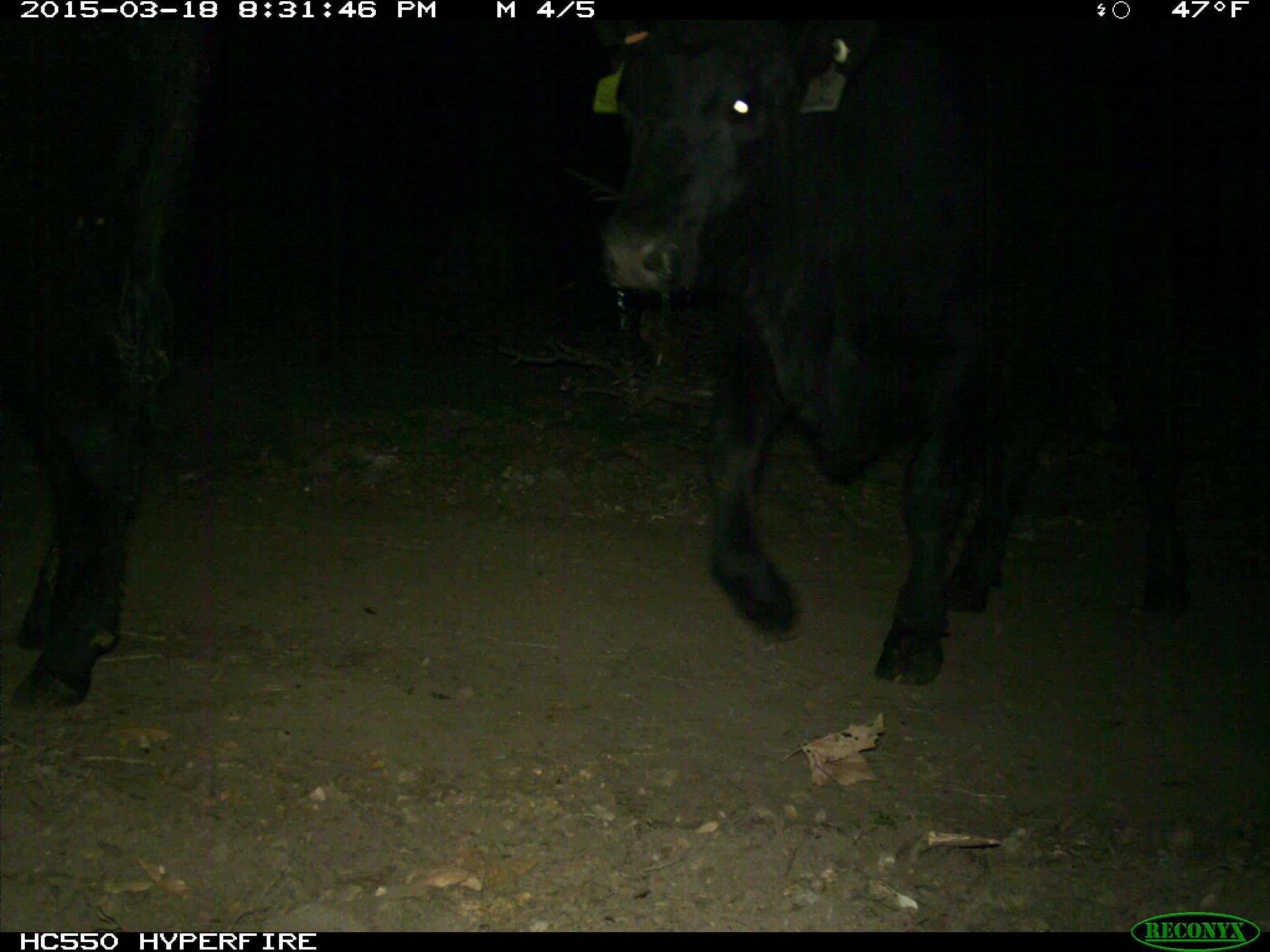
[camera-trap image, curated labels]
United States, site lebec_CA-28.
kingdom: Animalia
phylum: Chordata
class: Mammalia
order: Artiodactyla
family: Bovidae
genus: Bos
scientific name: Bos taurus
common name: domestic cow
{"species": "Bos taurus (domestic cow)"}